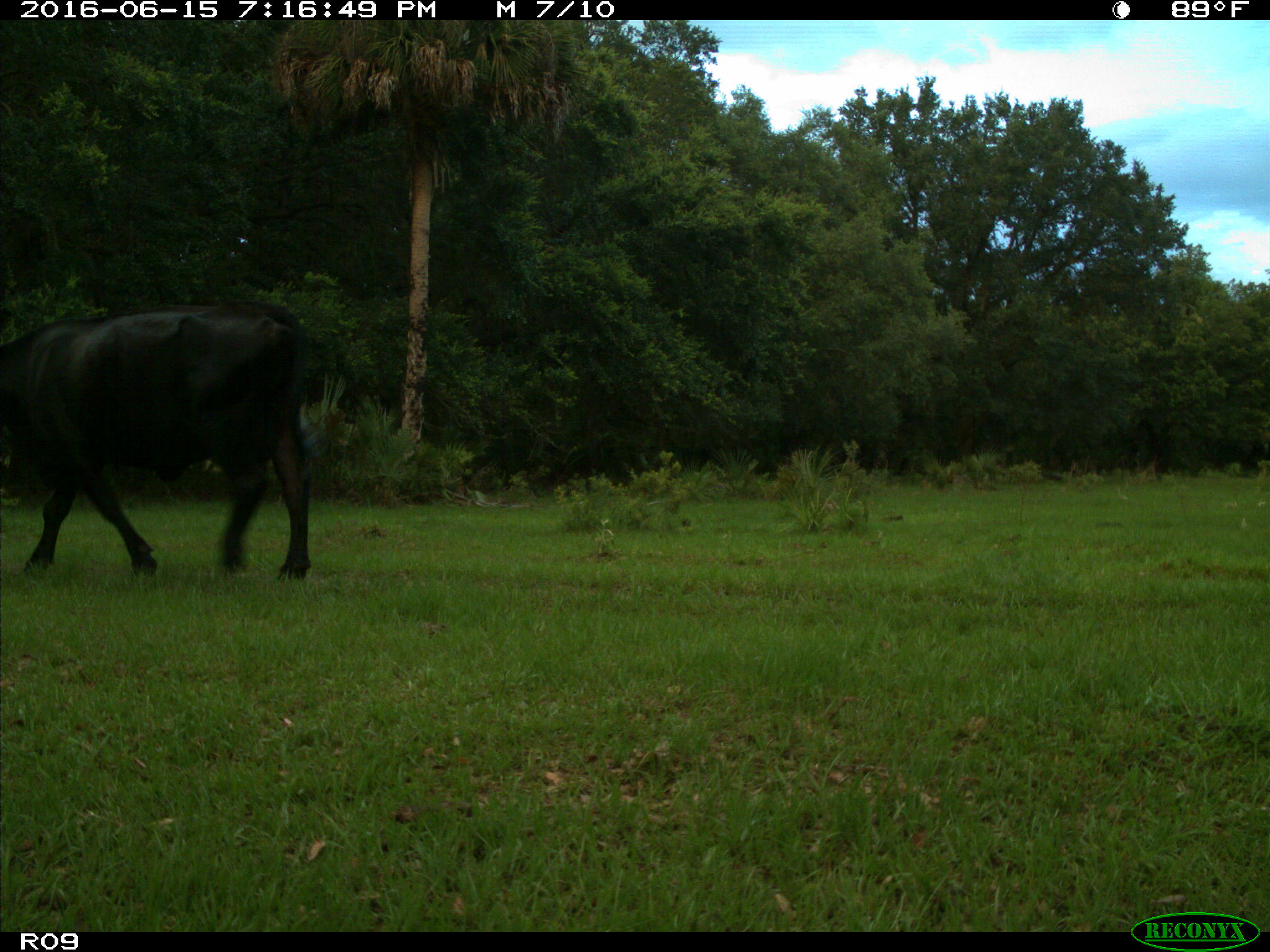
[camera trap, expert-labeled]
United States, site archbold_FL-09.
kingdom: Animalia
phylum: Chordata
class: Mammalia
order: Artiodactyla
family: Bovidae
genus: Bos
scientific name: Bos taurus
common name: domestic cow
Bos taurus (domestic cow).